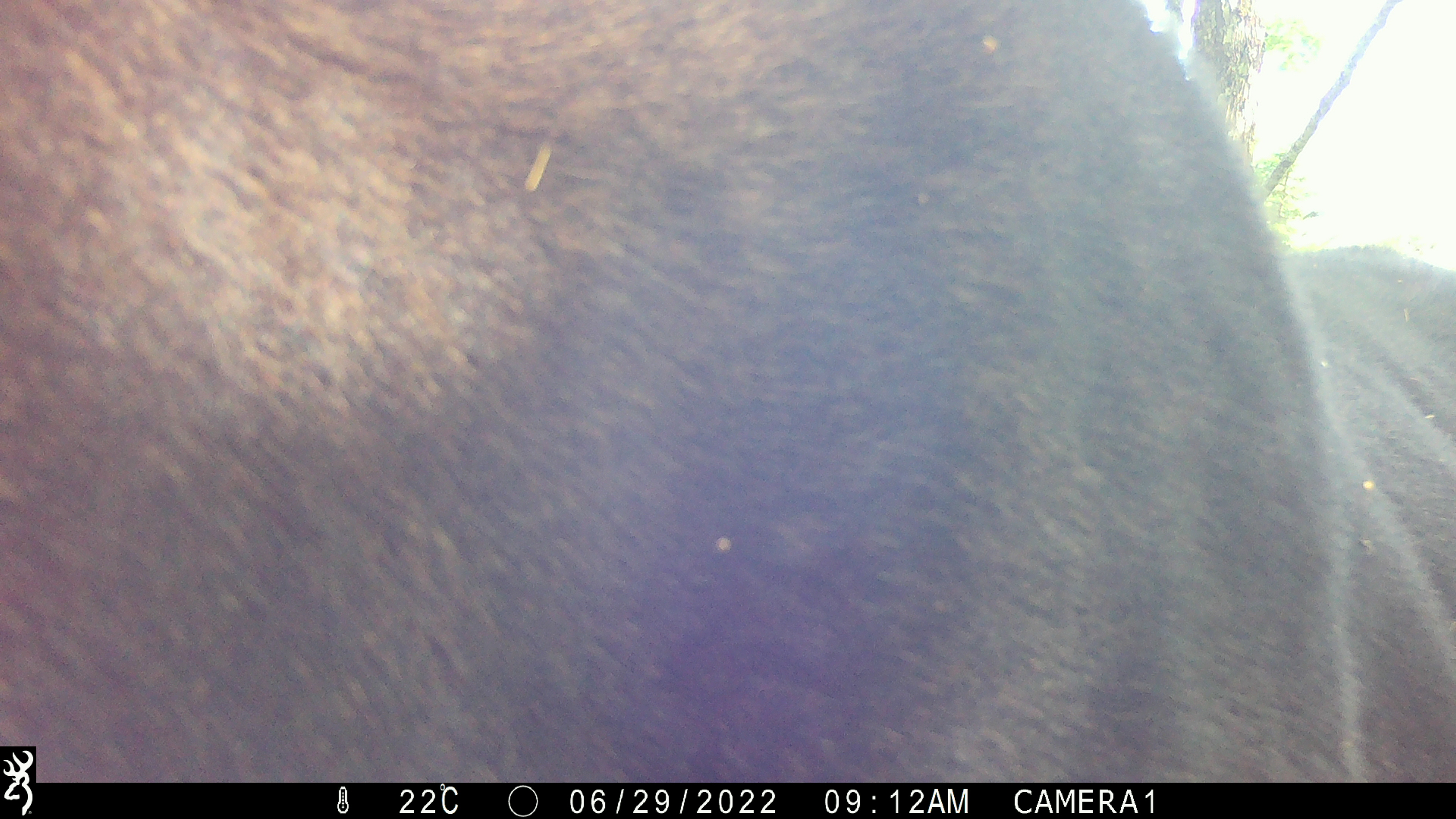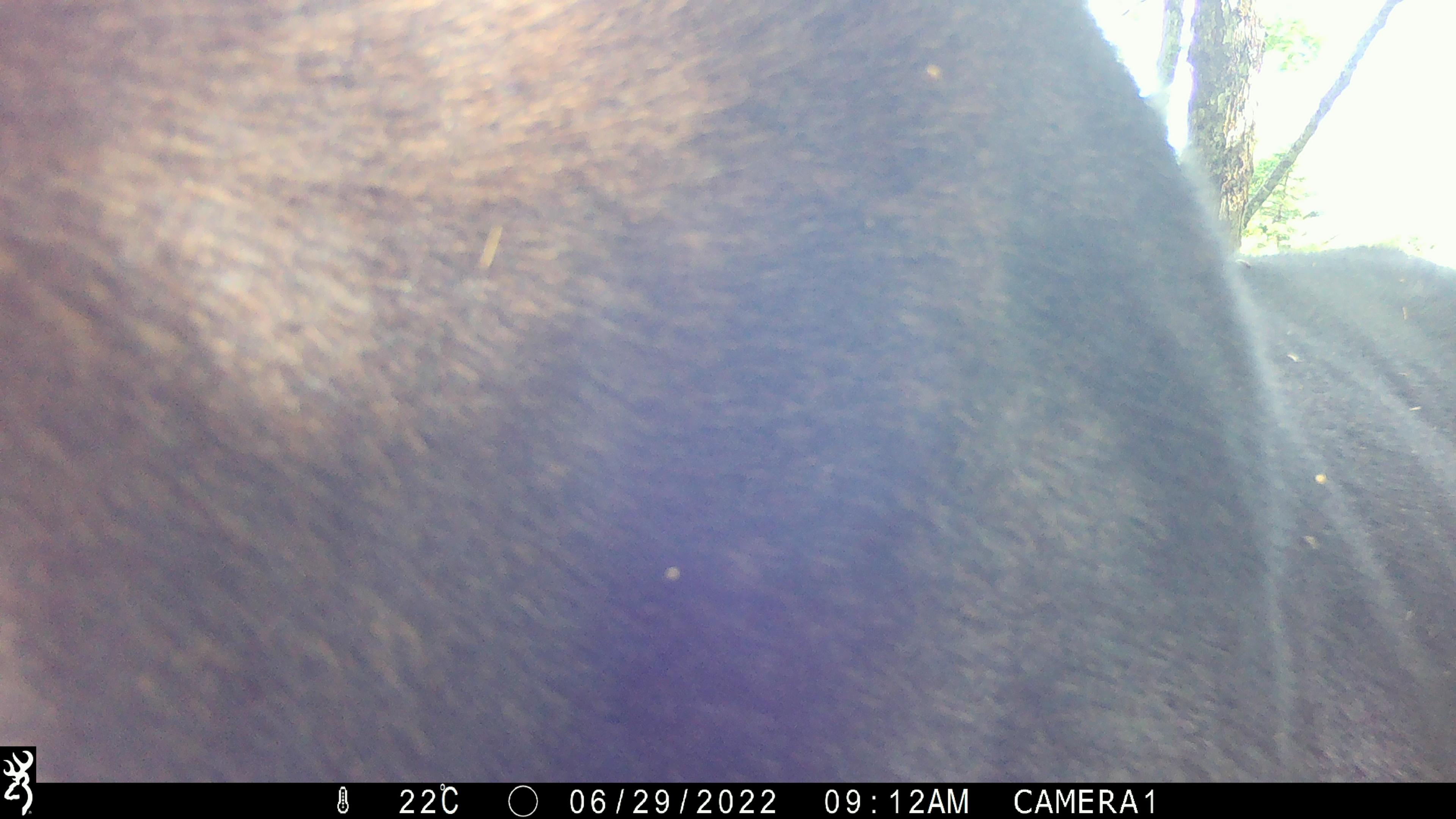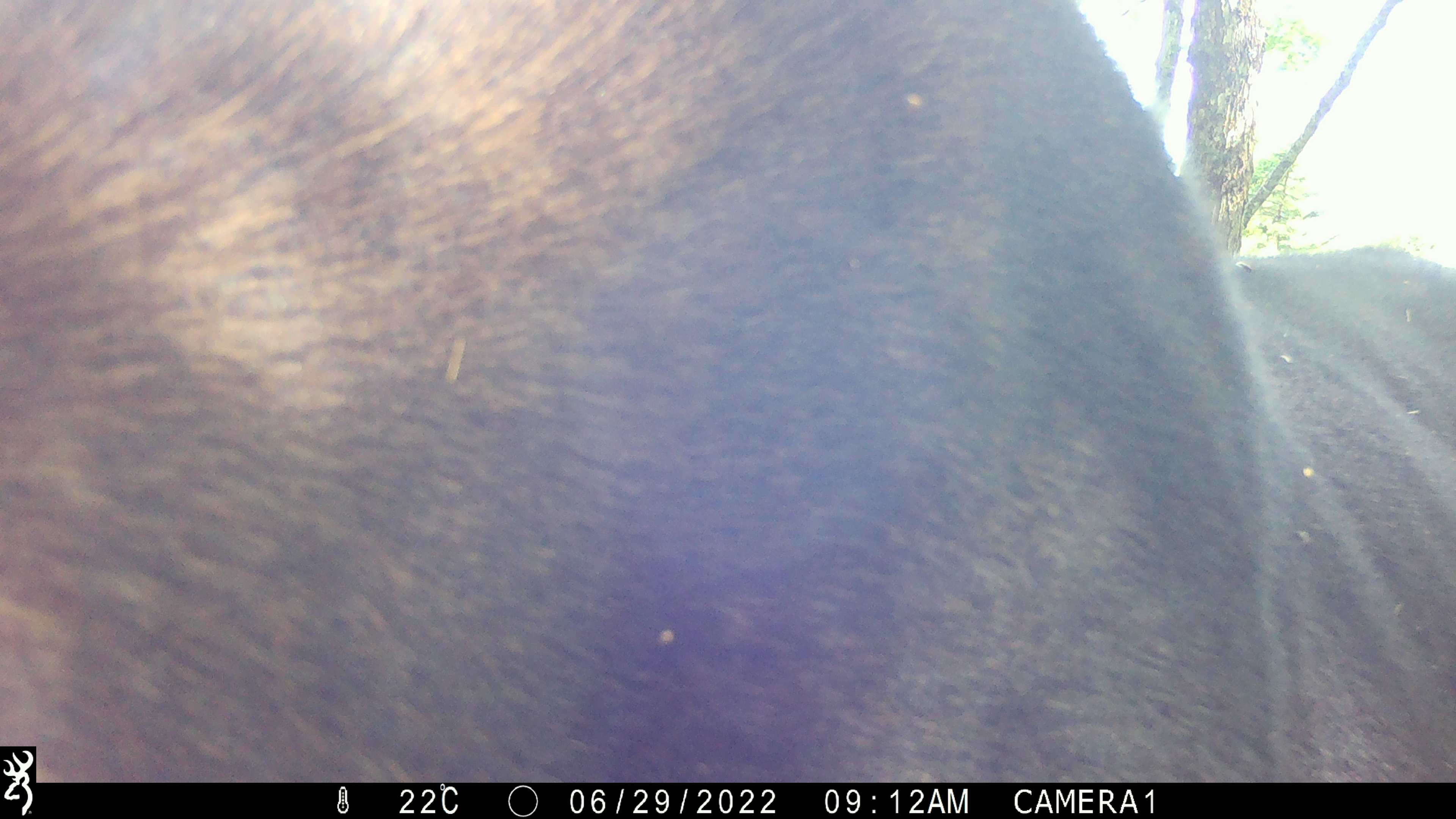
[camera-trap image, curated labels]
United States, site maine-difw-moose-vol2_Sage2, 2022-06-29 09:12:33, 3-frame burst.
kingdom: Animalia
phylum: Chordata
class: Mammalia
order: Artiodactyla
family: Cervidae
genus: Alces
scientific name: Alces alces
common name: moose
Moose (Alces alces).